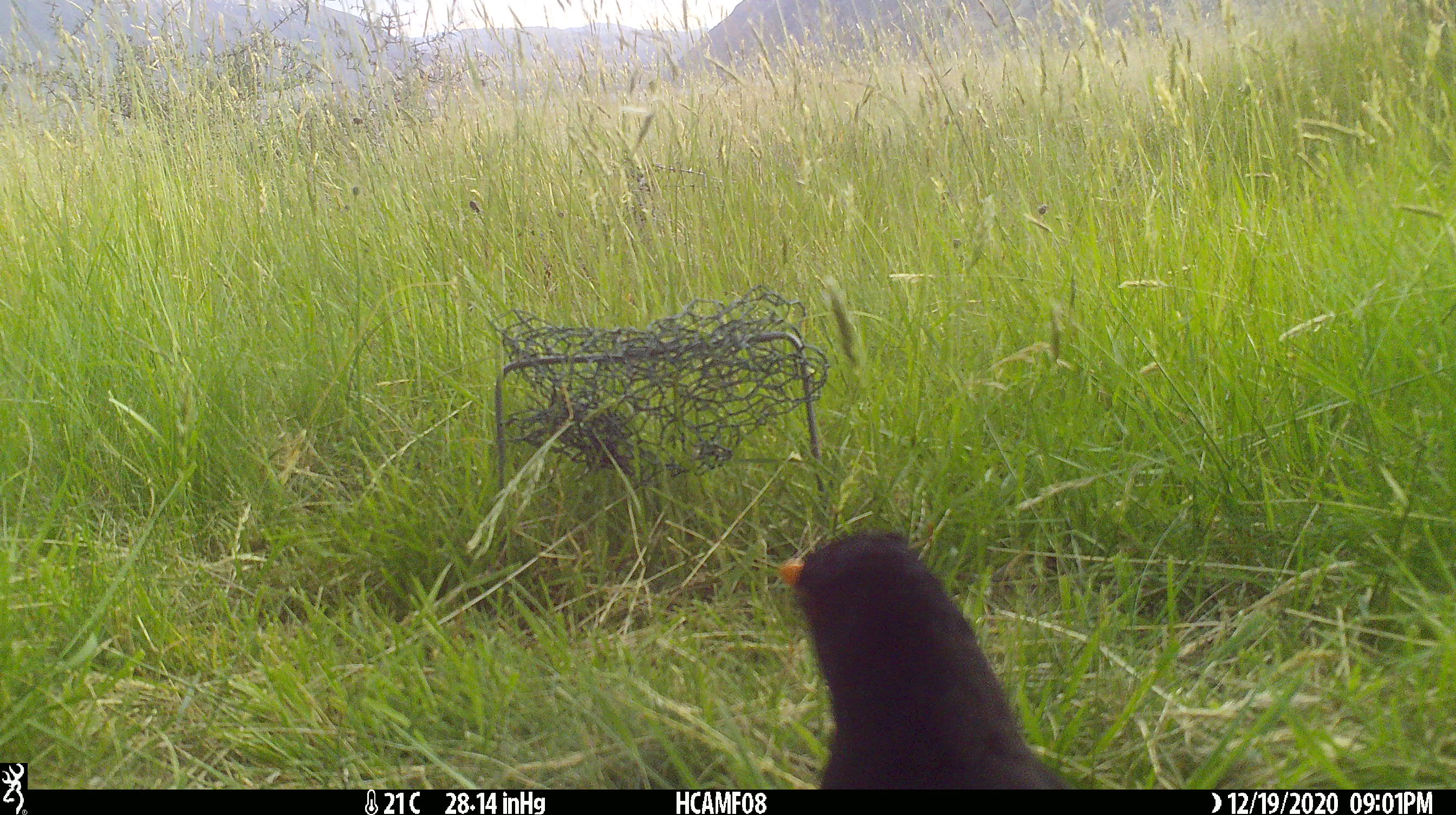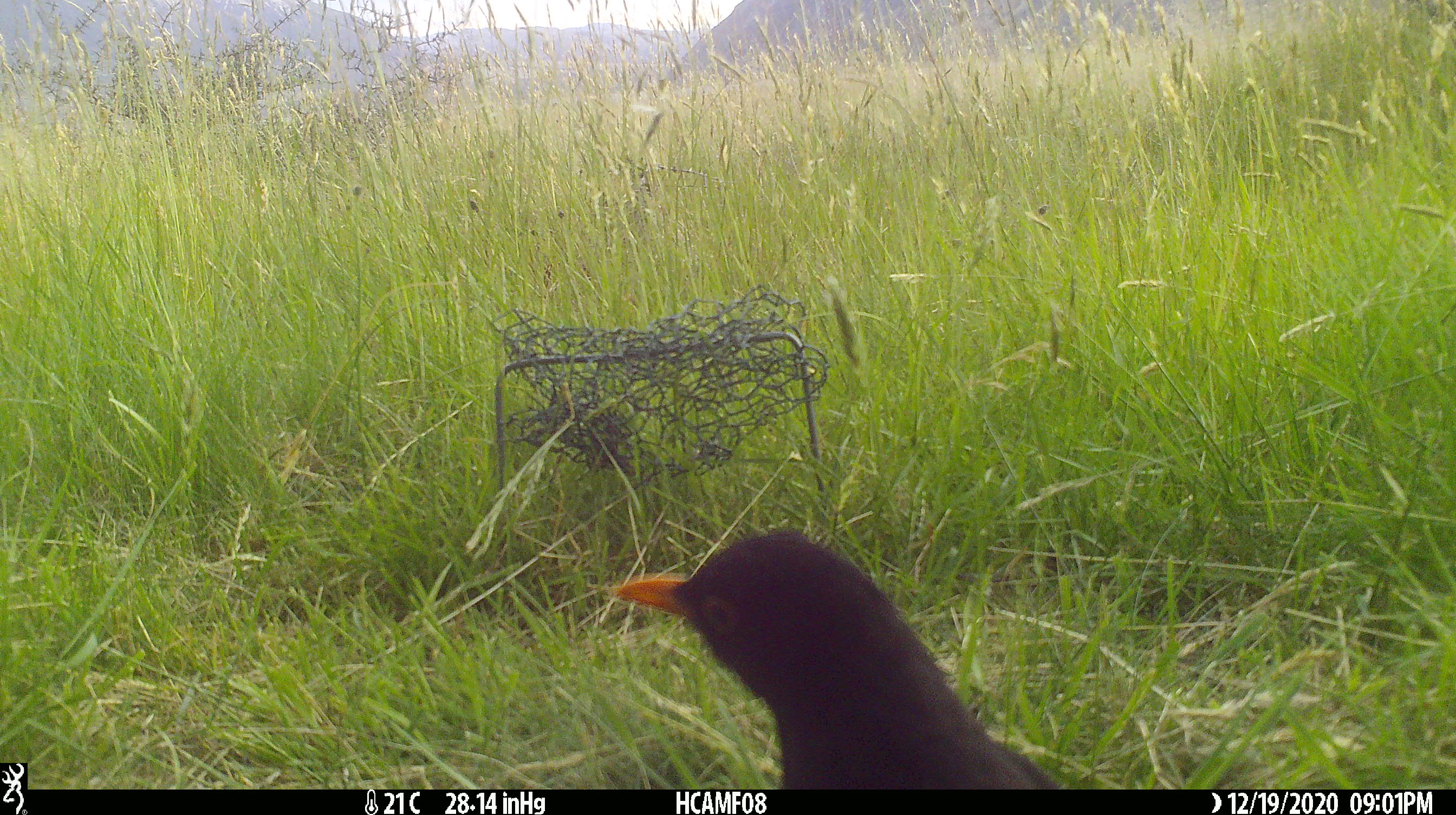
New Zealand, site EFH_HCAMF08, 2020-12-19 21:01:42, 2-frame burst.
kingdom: Animalia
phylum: Chordata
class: Aves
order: Passeriformes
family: Turdidae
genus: Turdus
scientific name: Turdus merula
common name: eurasian blackbird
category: blackbird